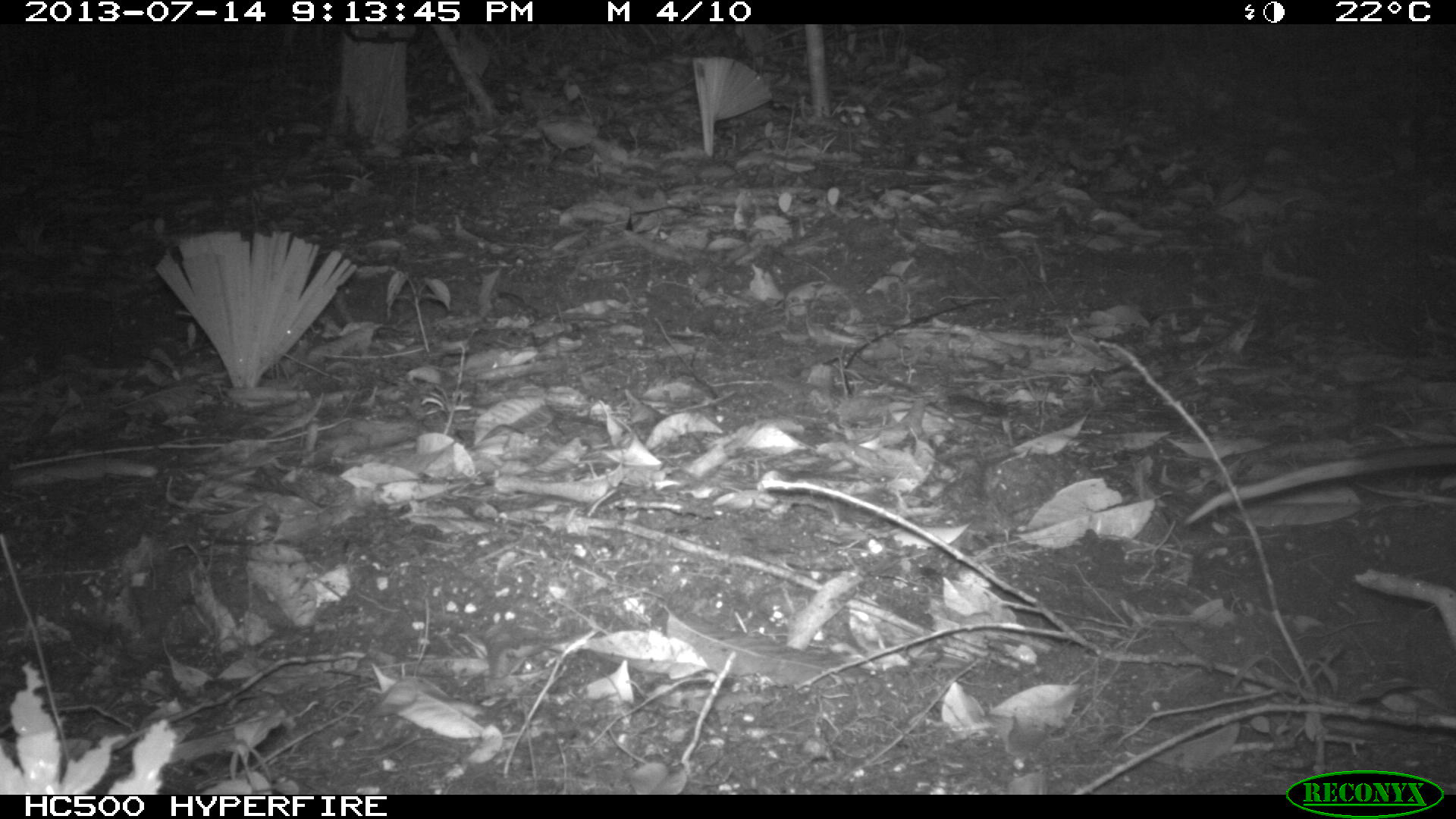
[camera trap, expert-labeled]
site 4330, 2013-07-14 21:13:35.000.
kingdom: Animalia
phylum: Chordata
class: Mammalia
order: Didelphimorphia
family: Didelphidae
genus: Didelphis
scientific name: Didelphis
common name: american opossums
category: didelphis sp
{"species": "didelphis sp (american opossums) (Didelphis)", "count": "1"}